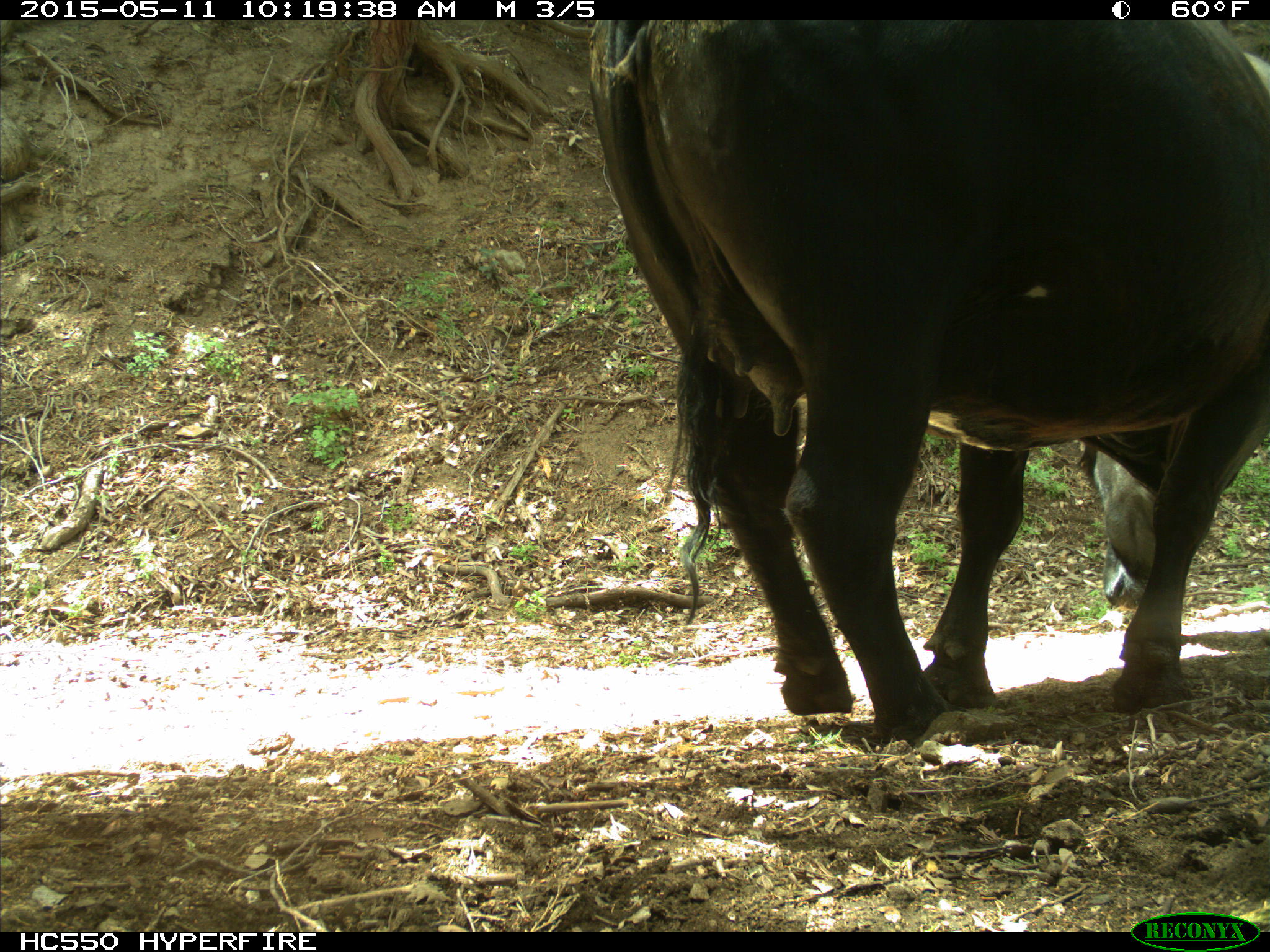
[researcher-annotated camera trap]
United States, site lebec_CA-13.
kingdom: Animalia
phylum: Chordata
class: Mammalia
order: Artiodactyla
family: Bovidae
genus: Bos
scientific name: Bos taurus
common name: domestic cow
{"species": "Bos taurus (domestic cow)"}